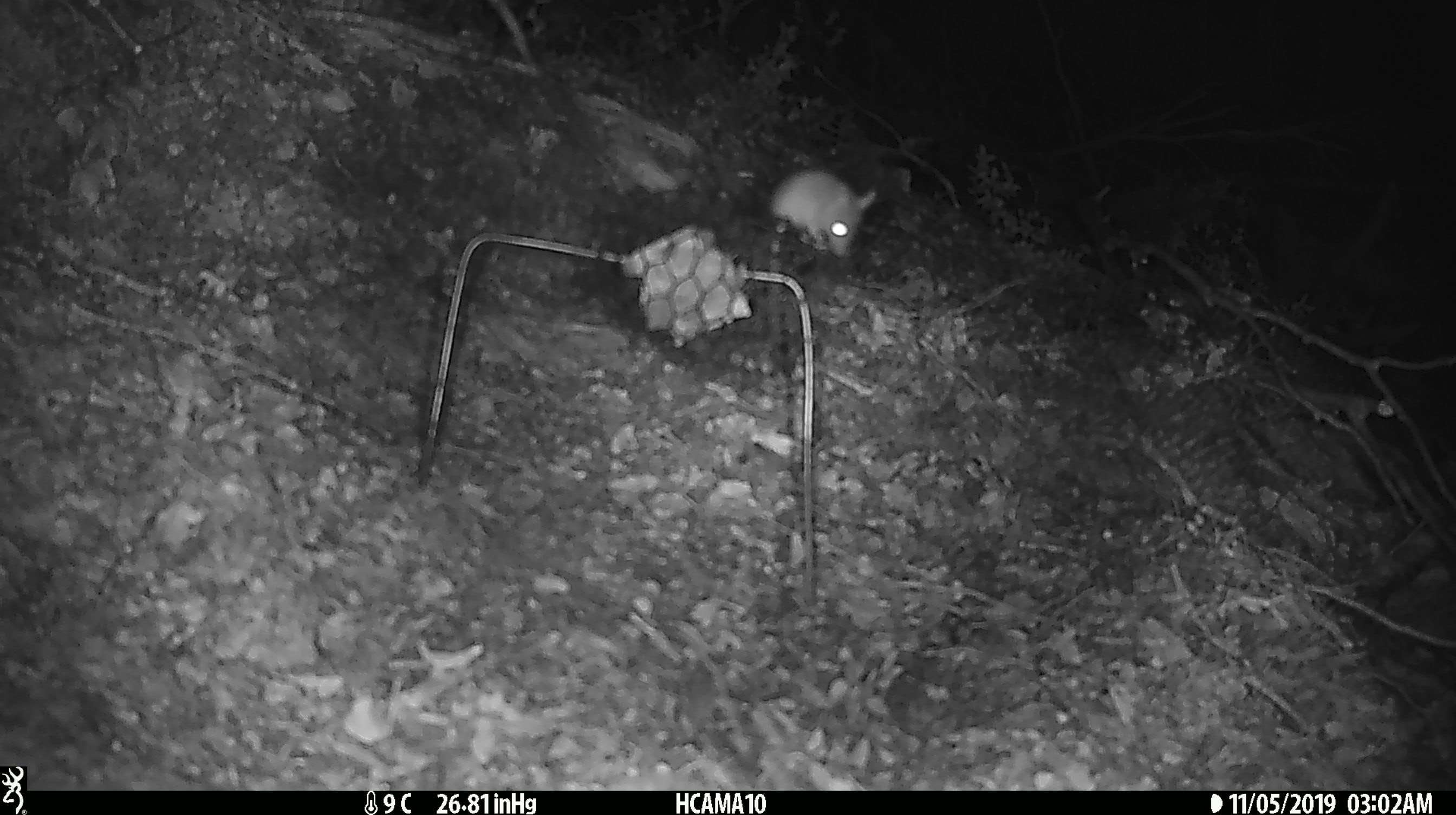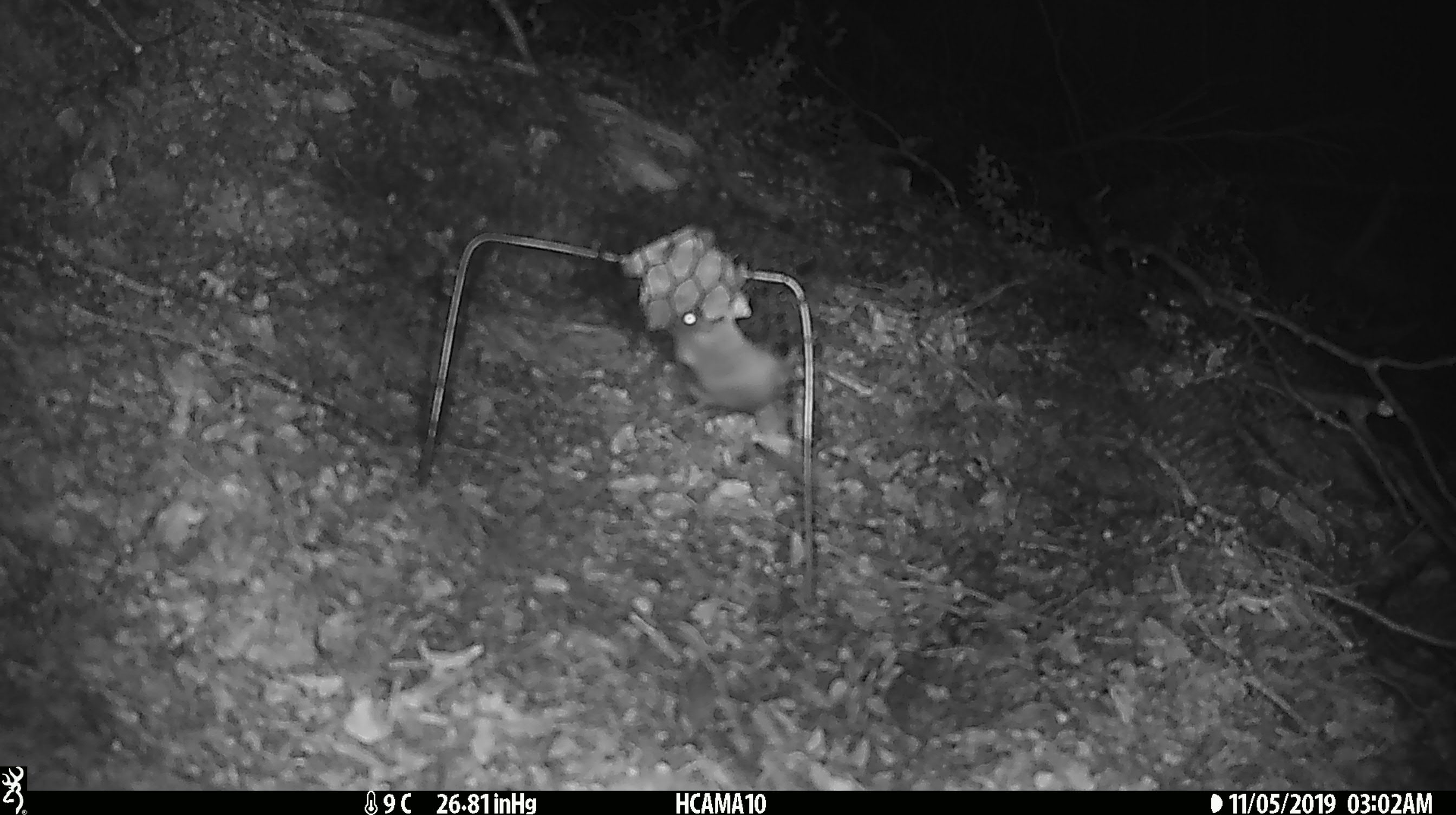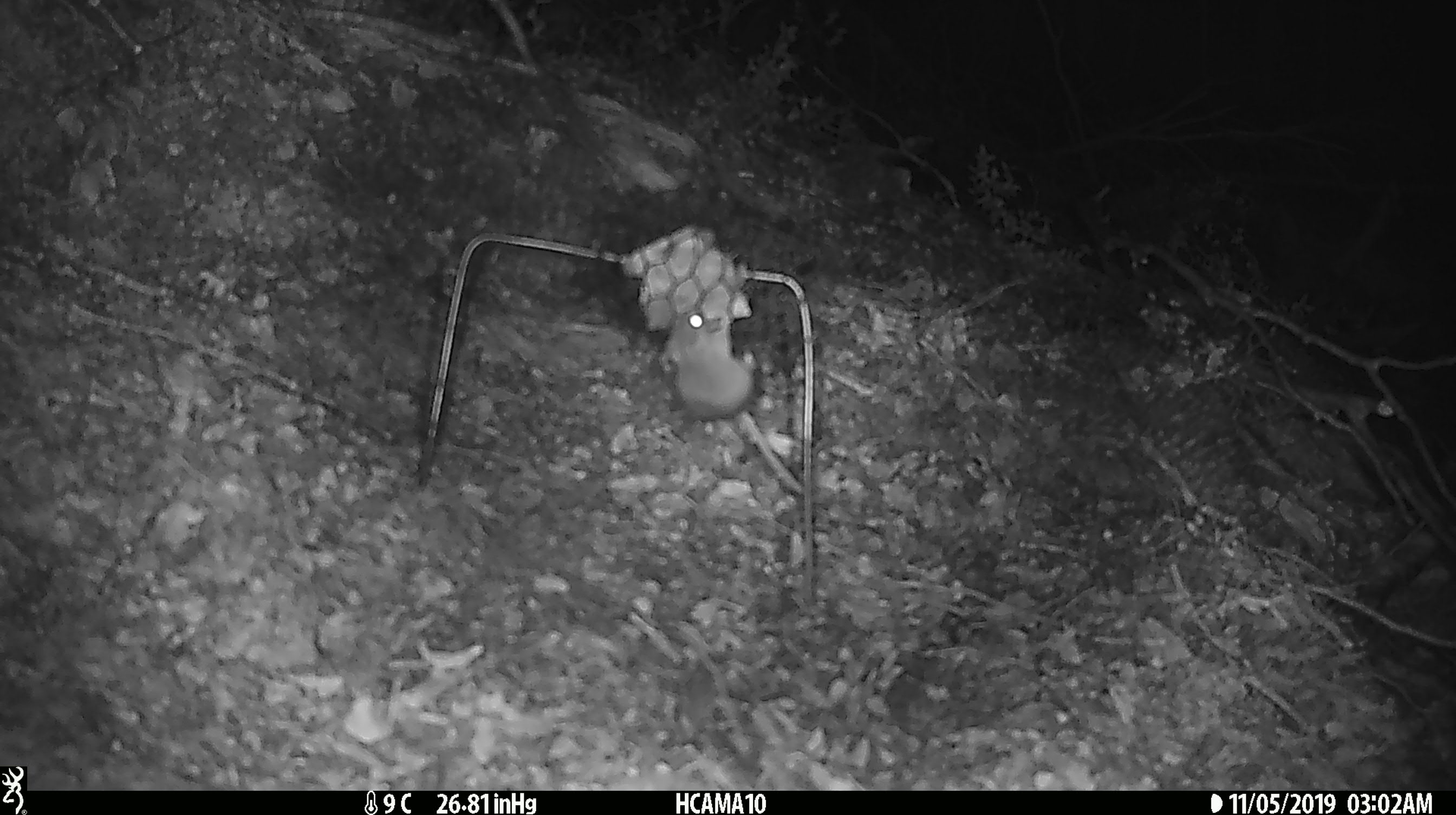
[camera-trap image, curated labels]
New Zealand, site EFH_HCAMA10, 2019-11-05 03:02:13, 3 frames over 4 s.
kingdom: Animalia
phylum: Chordata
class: Mammalia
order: Rodentia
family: Muridae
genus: Mus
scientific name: Mus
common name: mouse